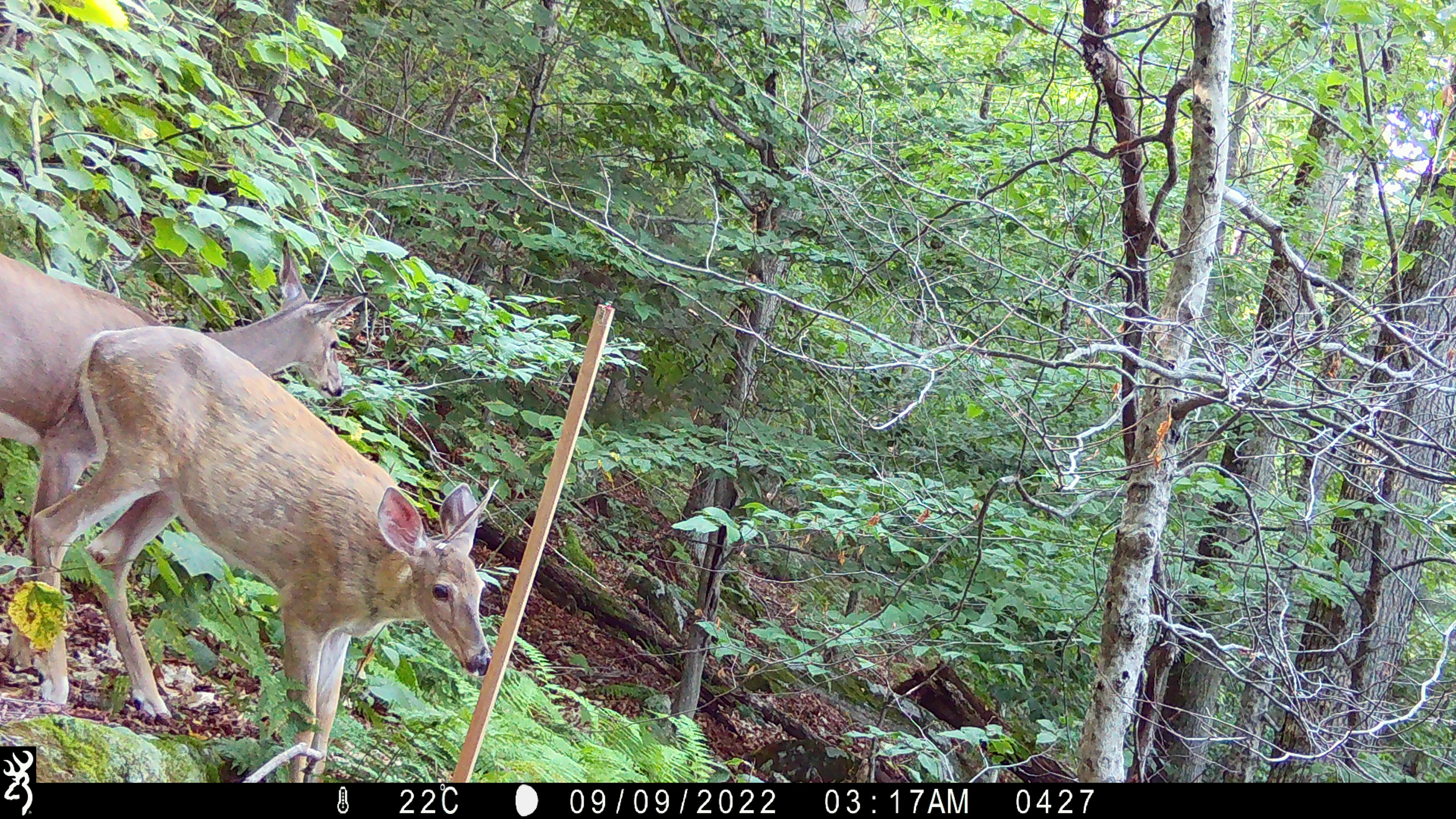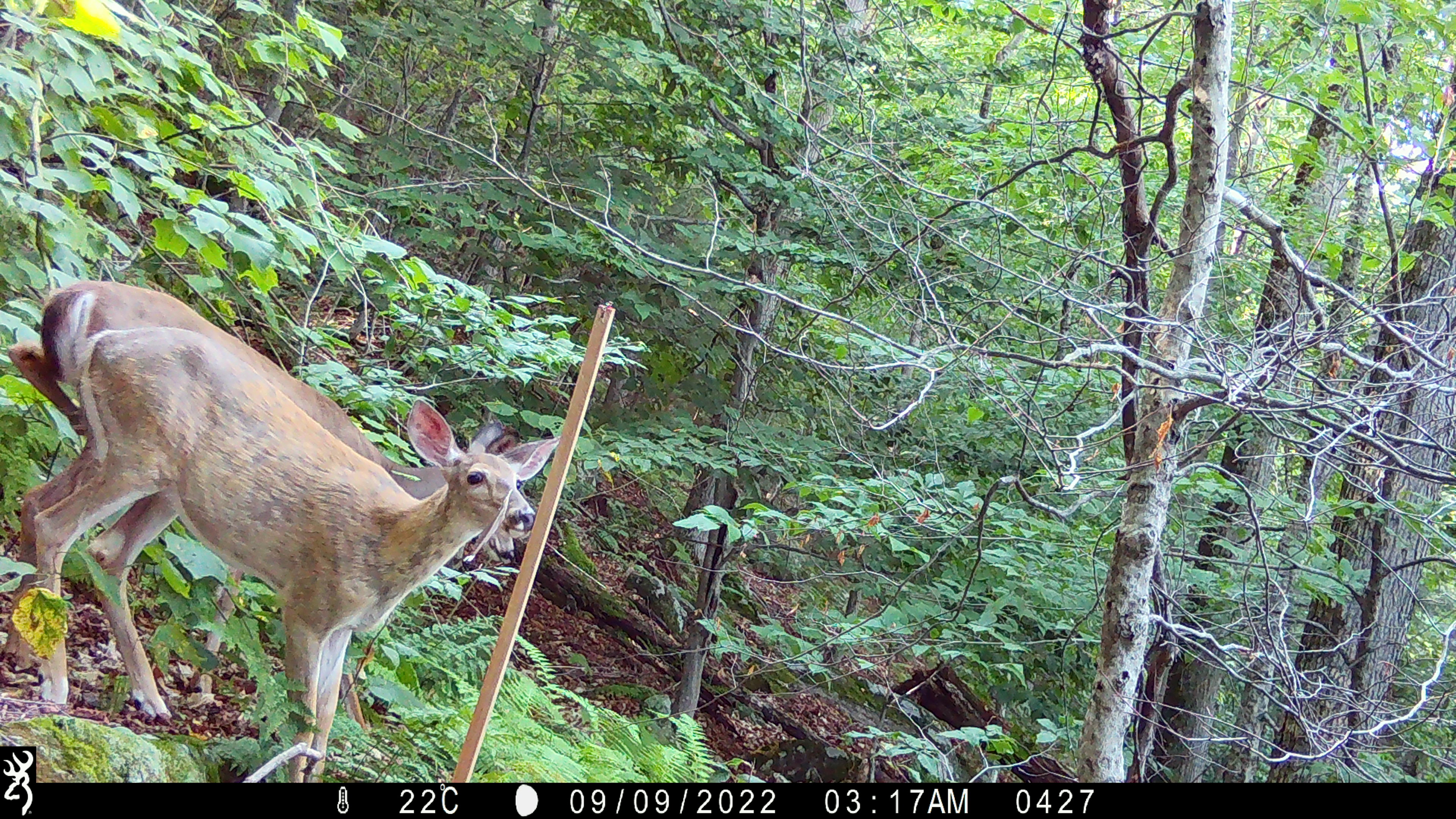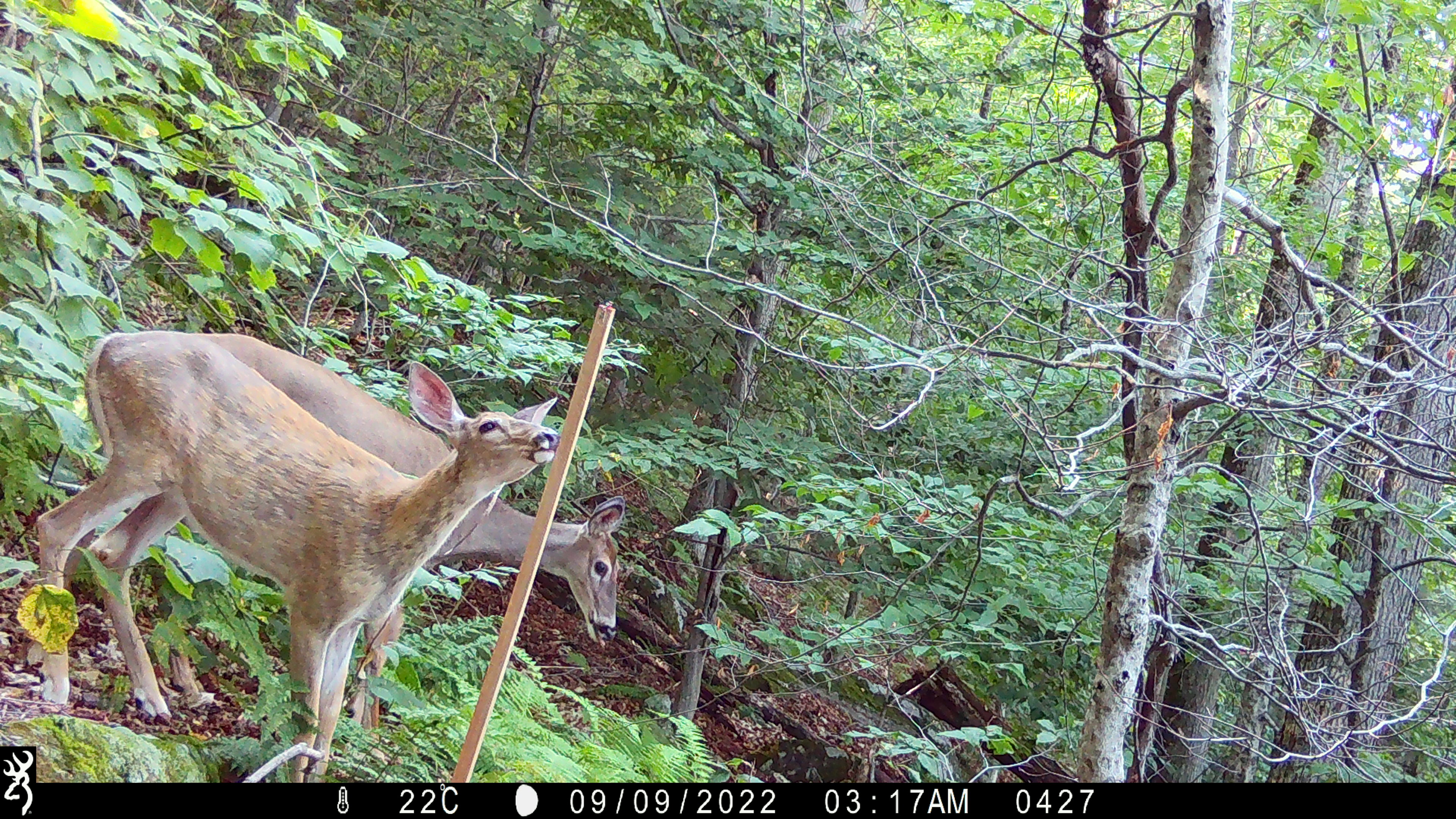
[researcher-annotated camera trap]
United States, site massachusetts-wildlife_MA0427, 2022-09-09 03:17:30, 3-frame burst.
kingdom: Animalia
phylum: Chordata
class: Mammalia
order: Artiodactyla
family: Cervidae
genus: Odocoileus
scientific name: Odocoileus virginianus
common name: white-tailed deer